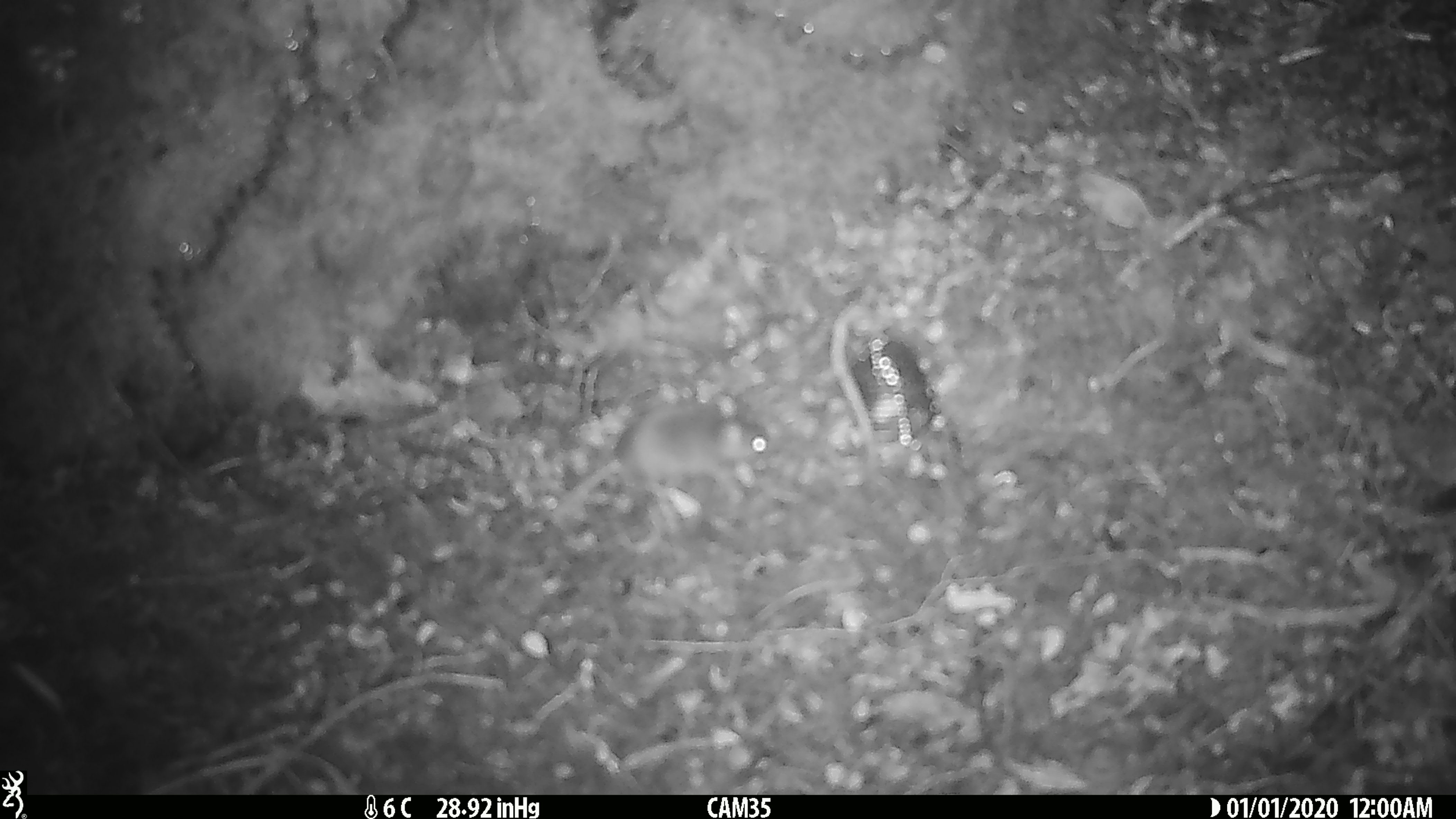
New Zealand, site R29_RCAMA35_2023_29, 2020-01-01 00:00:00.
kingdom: Animalia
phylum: Chordata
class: Mammalia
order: Rodentia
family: Muridae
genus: Mus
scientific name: Mus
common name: mouse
Mouse (Mus).